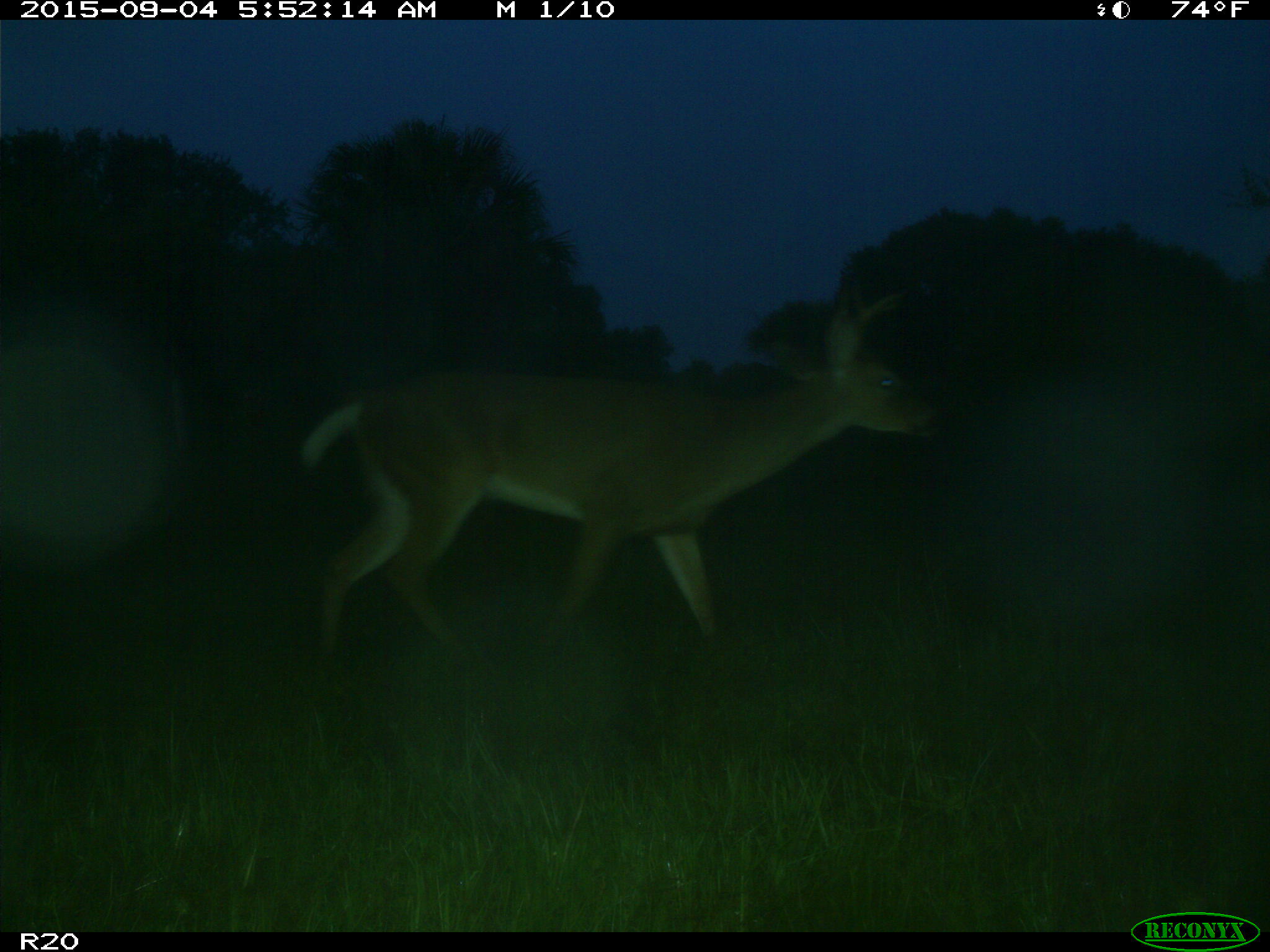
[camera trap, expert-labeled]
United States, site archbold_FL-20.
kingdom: Animalia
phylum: Chordata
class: Mammalia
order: Artiodactyla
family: Cervidae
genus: Odocoileus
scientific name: Odocoileus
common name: deer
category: unidentified deer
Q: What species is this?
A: Unidentified deer (deer) (Odocoileus).